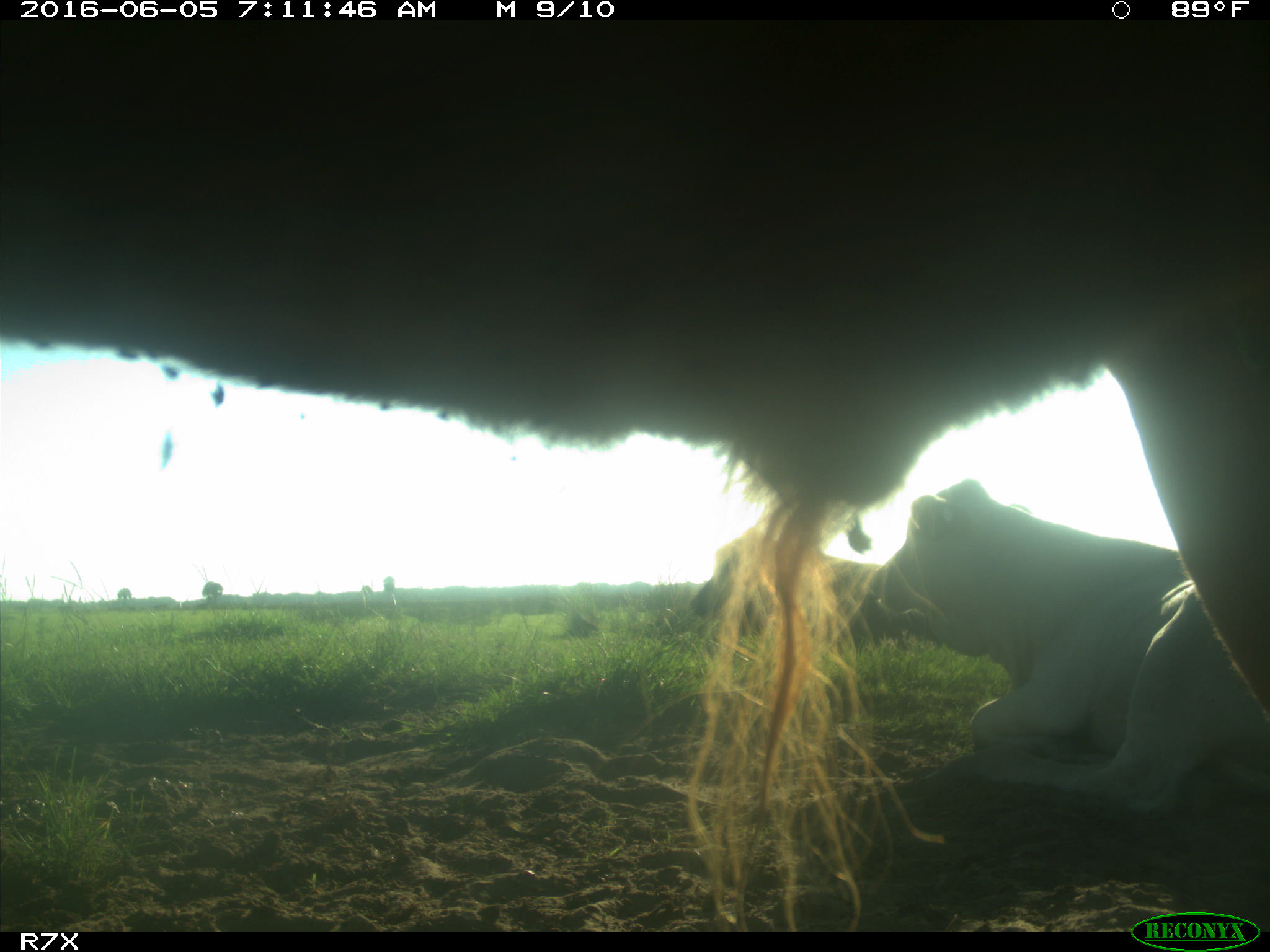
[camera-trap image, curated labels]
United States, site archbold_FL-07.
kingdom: Animalia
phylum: Chordata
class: Mammalia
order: Artiodactyla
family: Bovidae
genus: Bos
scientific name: Bos taurus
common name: domestic cow